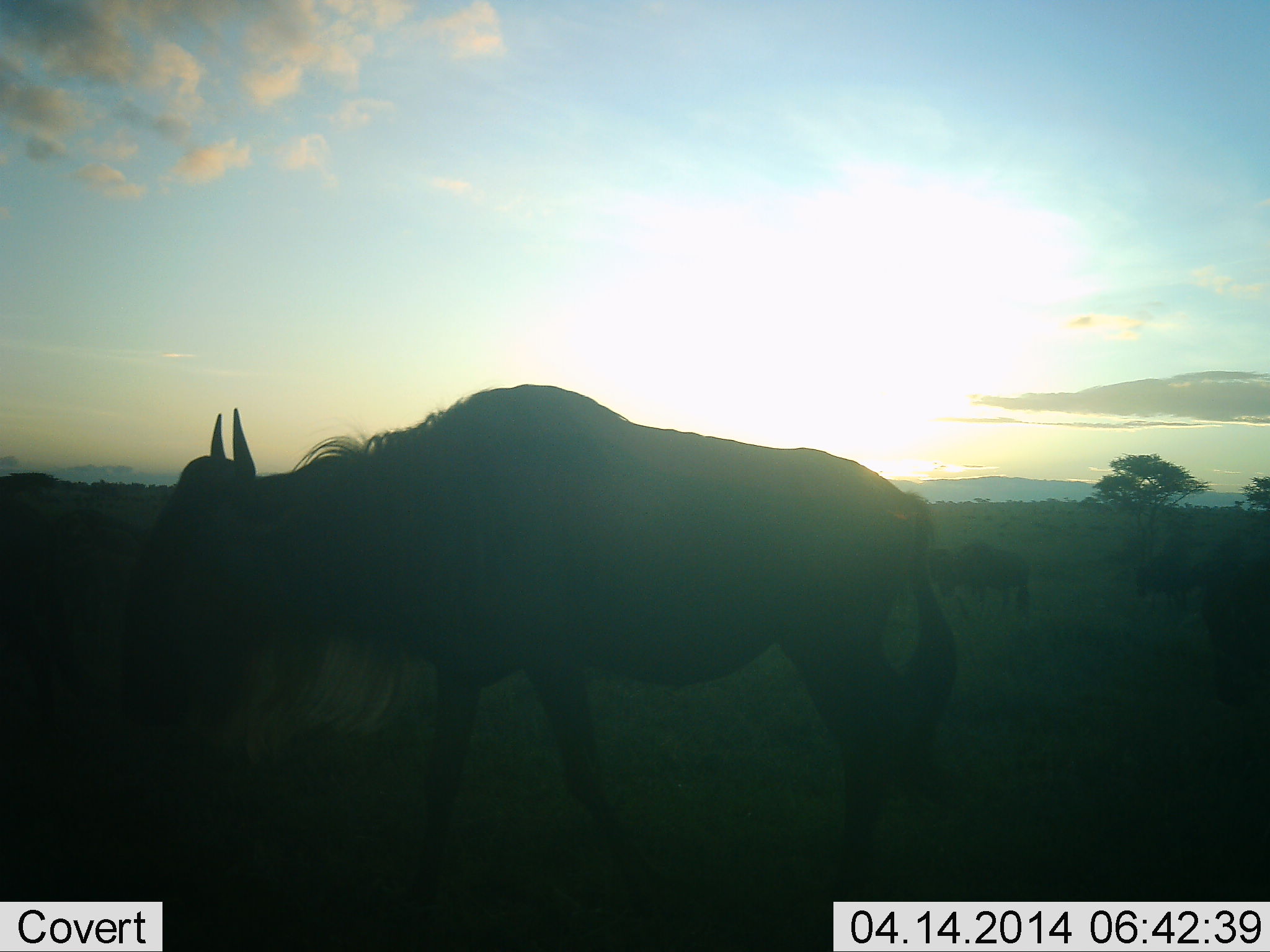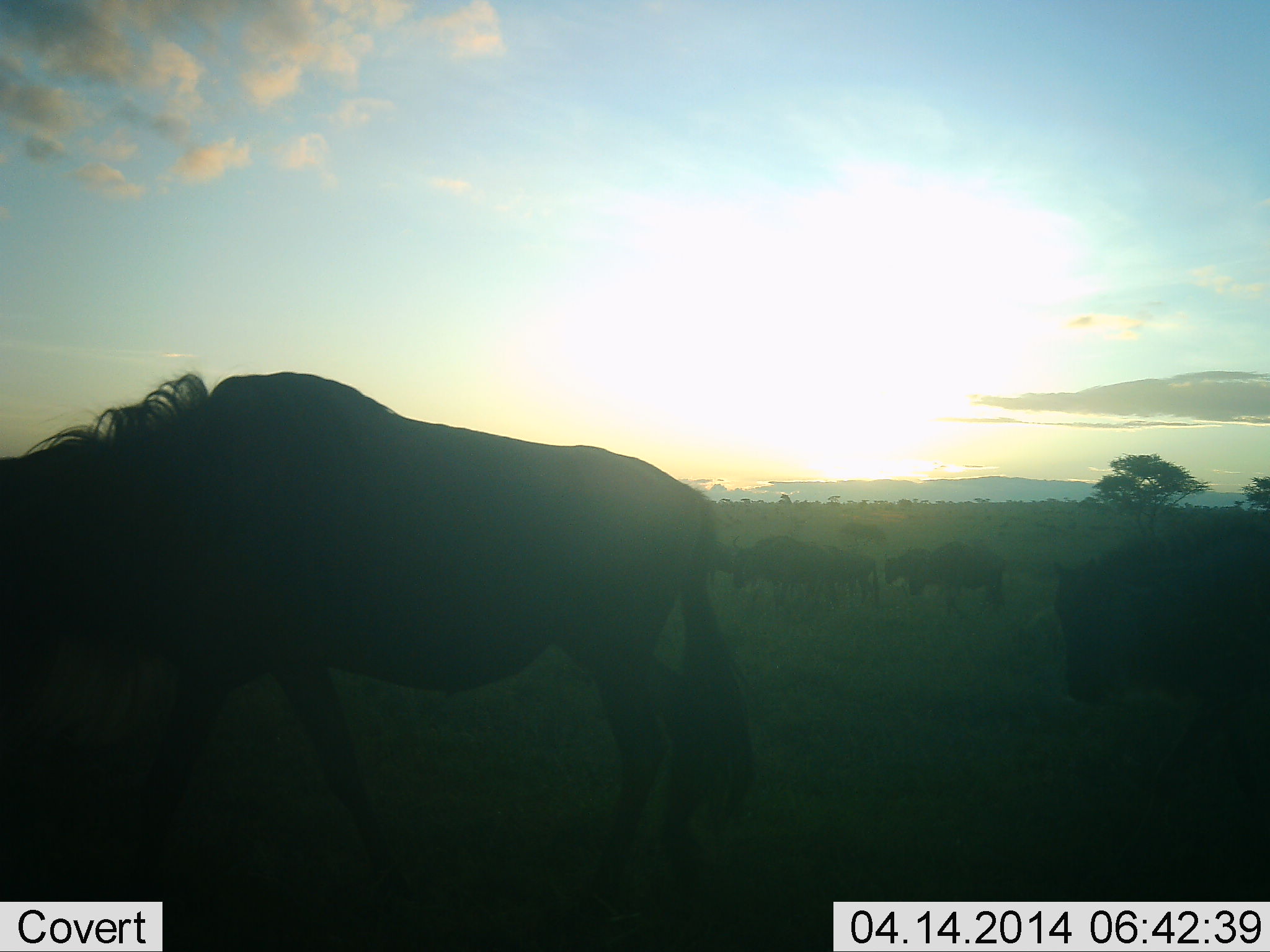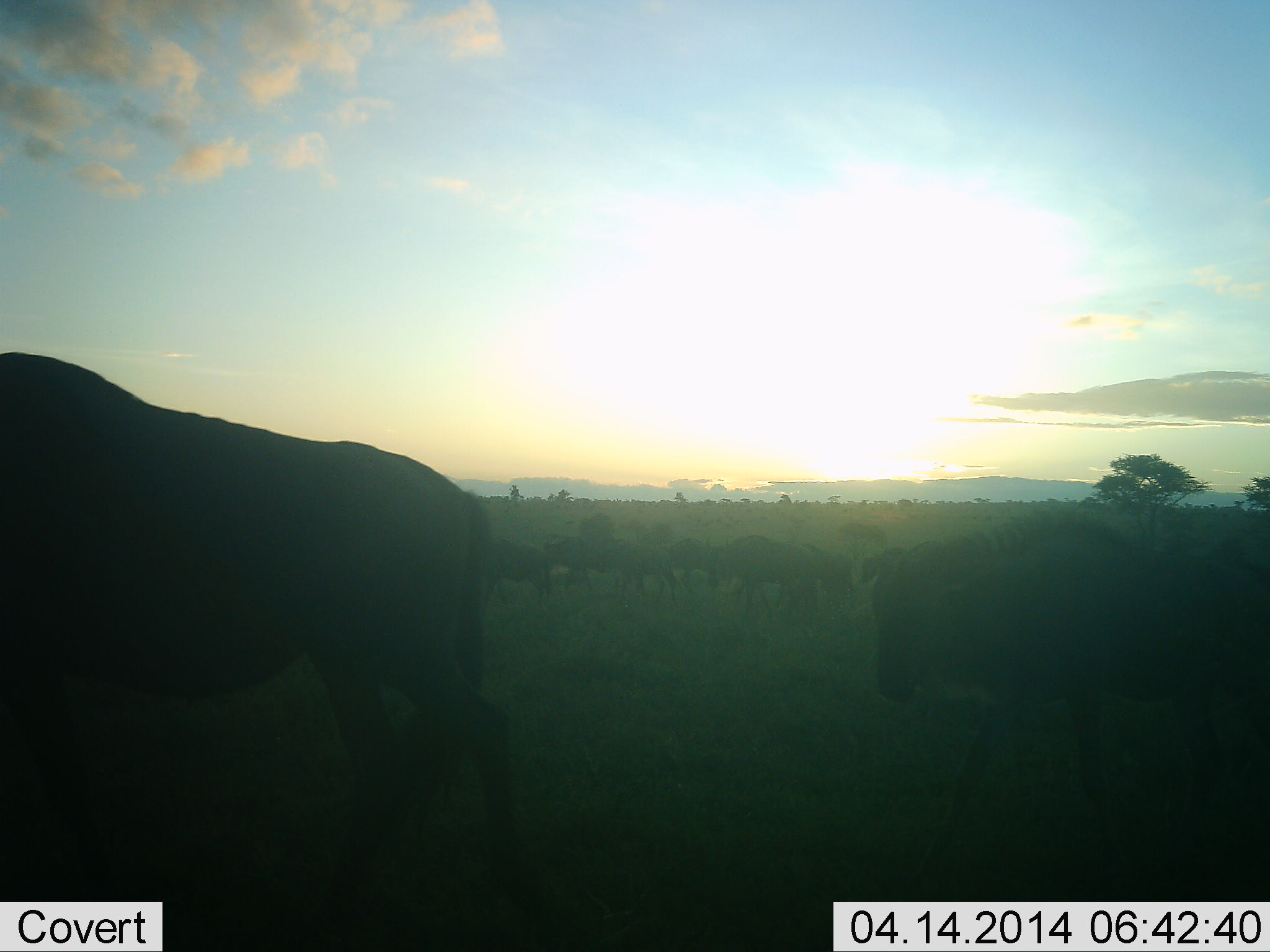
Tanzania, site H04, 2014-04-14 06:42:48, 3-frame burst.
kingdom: Animalia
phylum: Chordata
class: Mammalia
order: Artiodactyla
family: Bovidae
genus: Connochaetes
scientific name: Connochaetes taurinus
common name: blue wildebeest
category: wildebeest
Wildebeest (blue wildebeest) (Connochaetes taurinus), count 11-50. Behavior (volunteer vote fractions): standing 0%, resting 0%, moving 100%, interacting 0%. Young present (vote fraction): 10%. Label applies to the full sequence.